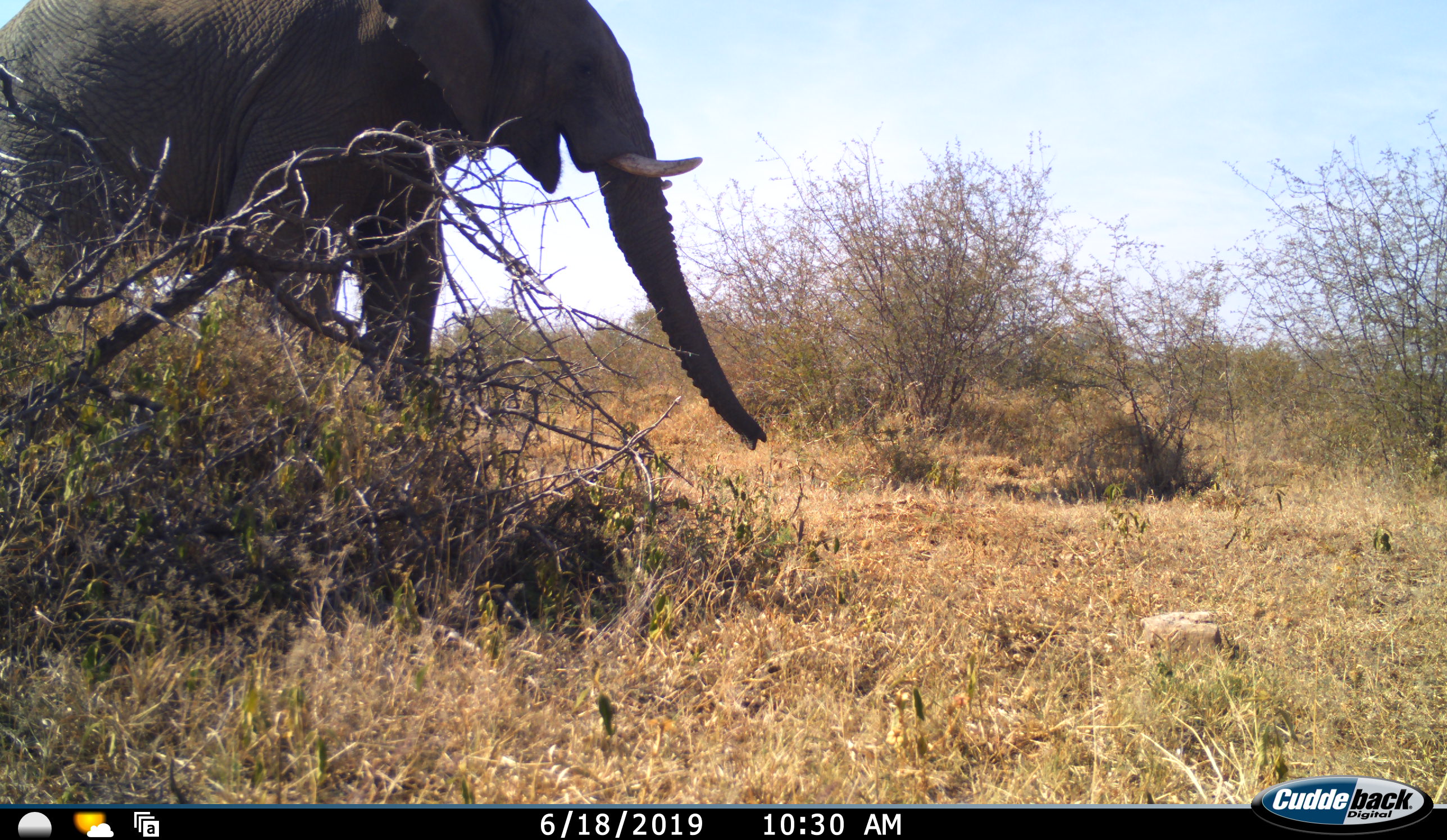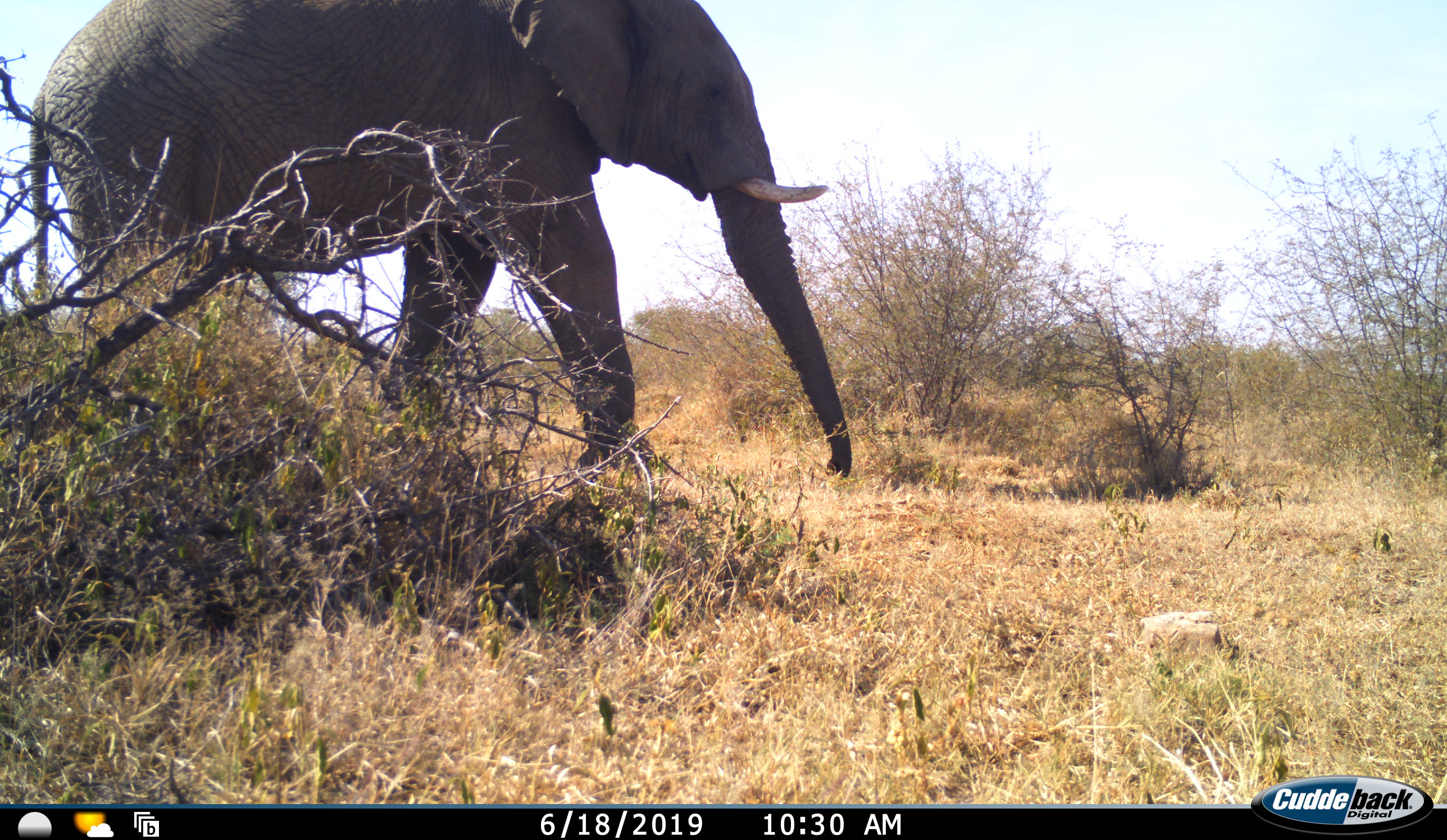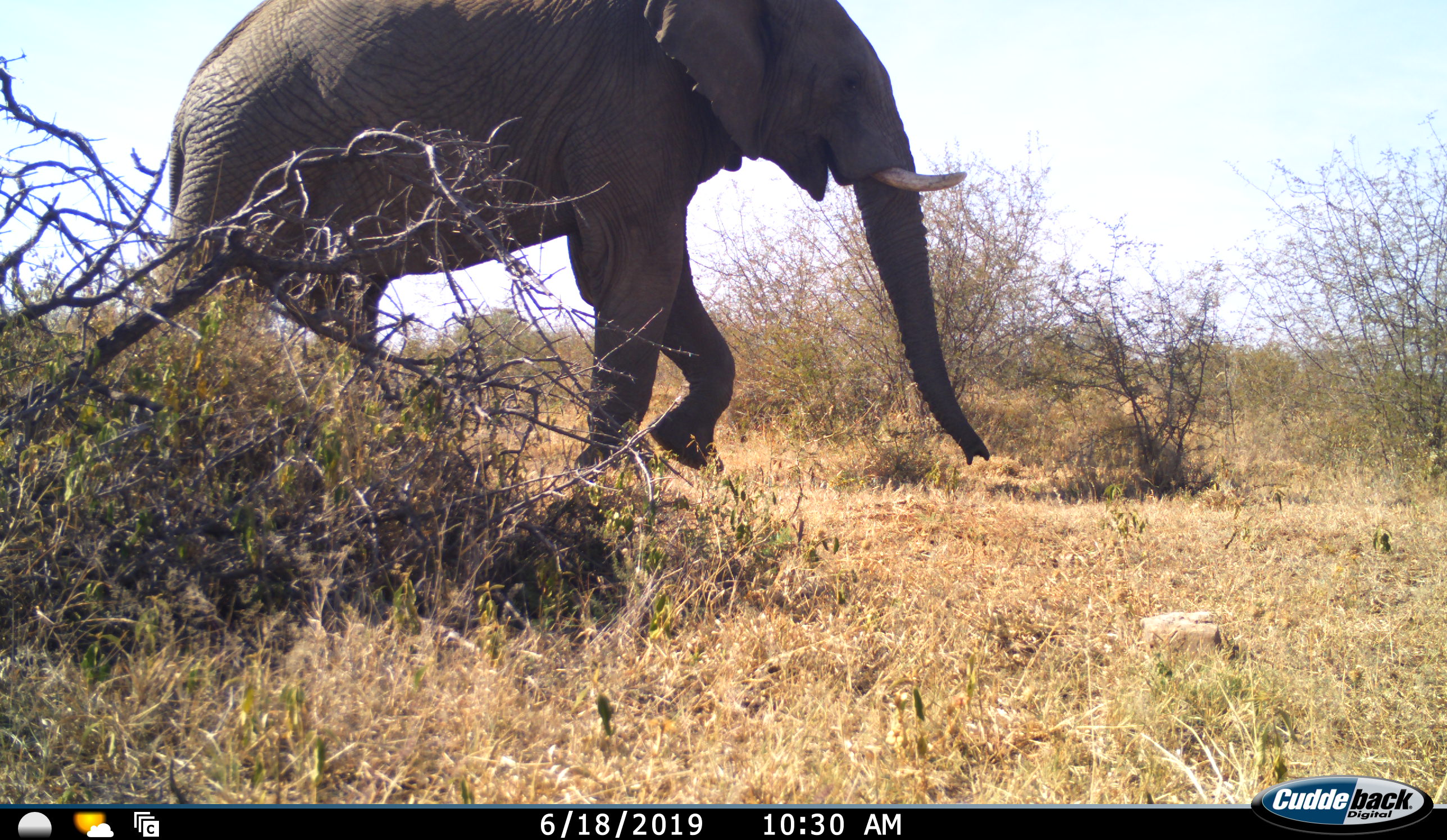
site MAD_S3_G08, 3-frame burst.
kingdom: Animalia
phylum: Chordata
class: Mammalia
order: Proboscidea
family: Elephantidae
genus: Loxodonta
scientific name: Loxodonta africana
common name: african bush elephant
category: elephant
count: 1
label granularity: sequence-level